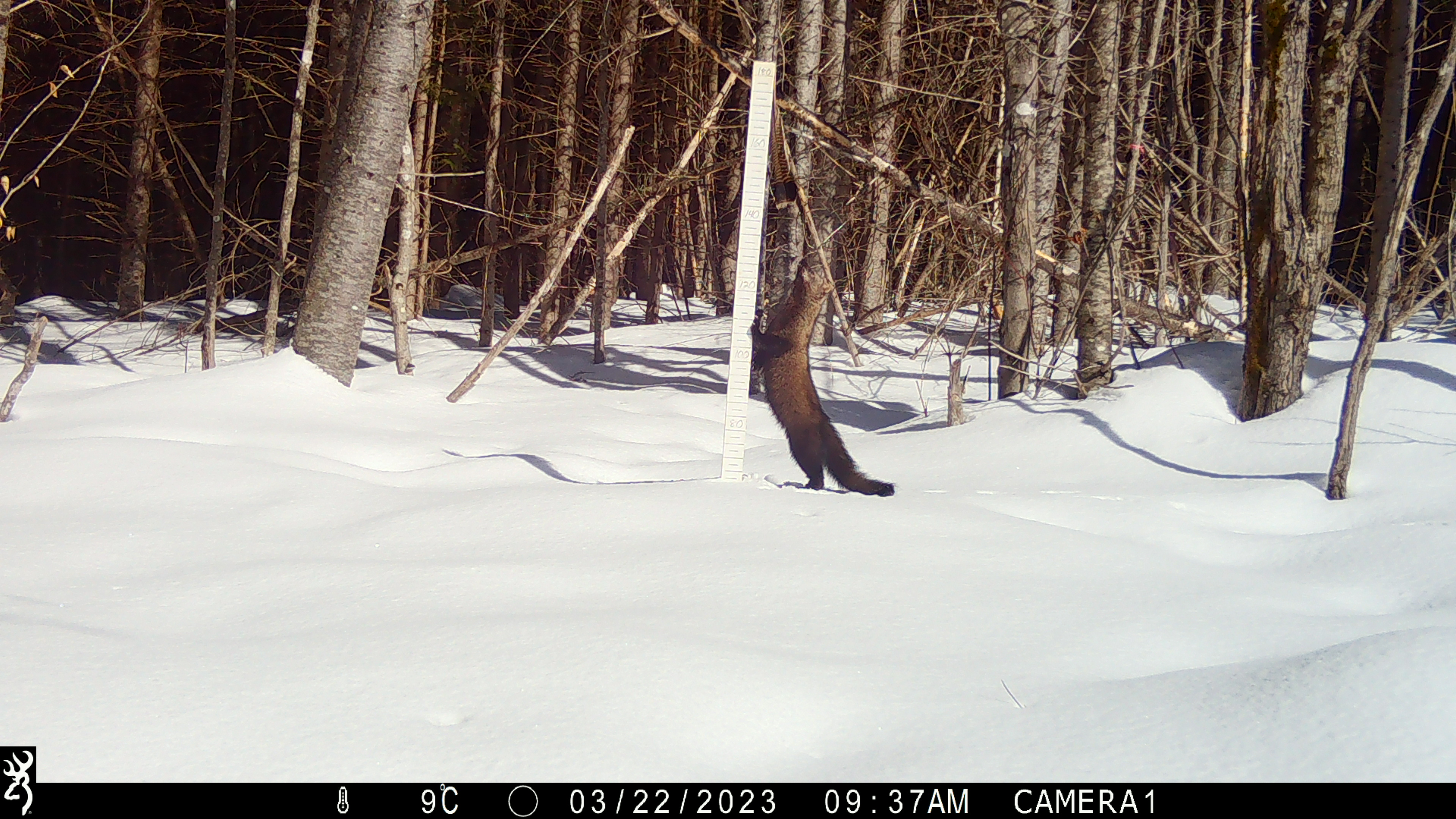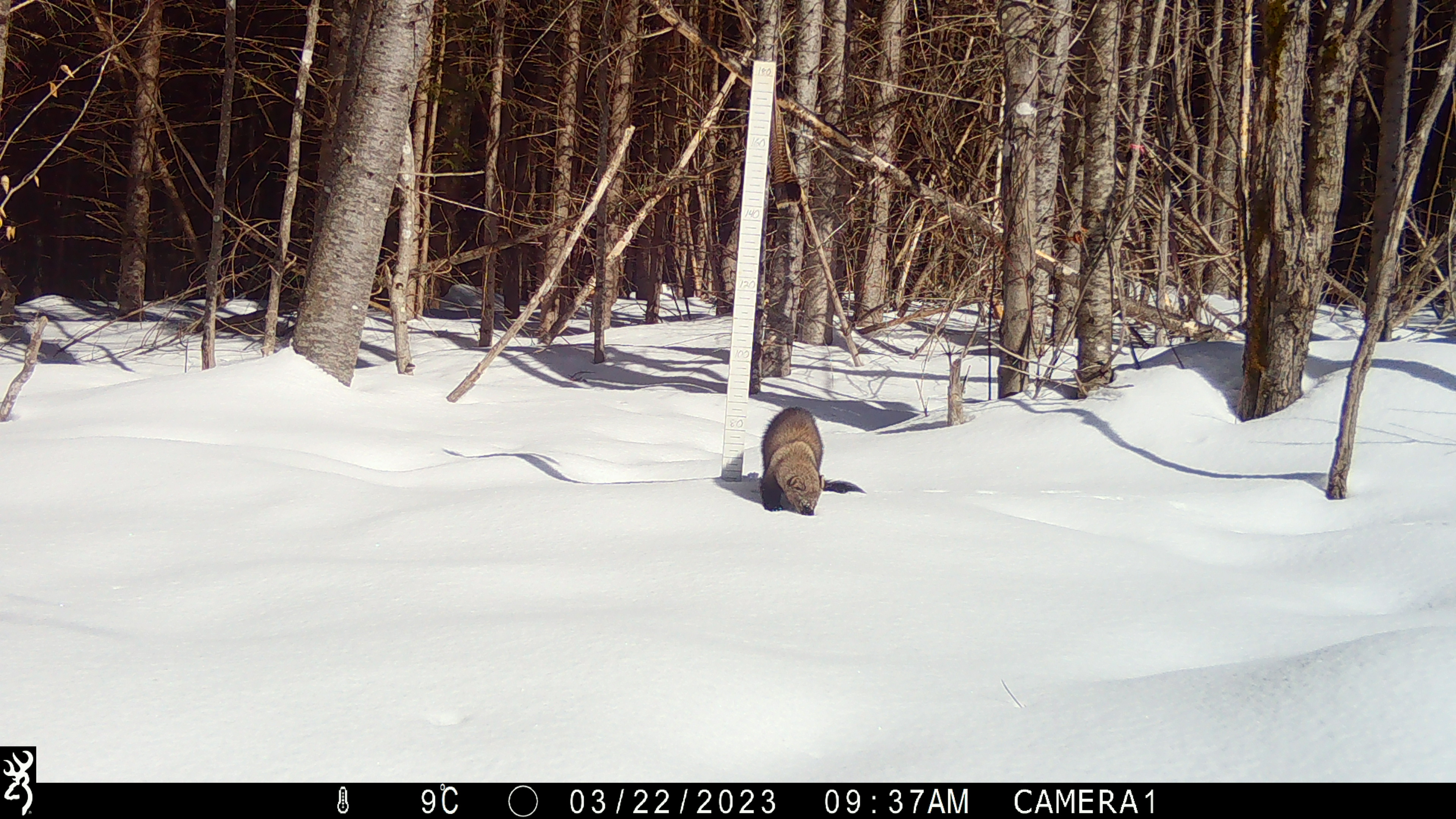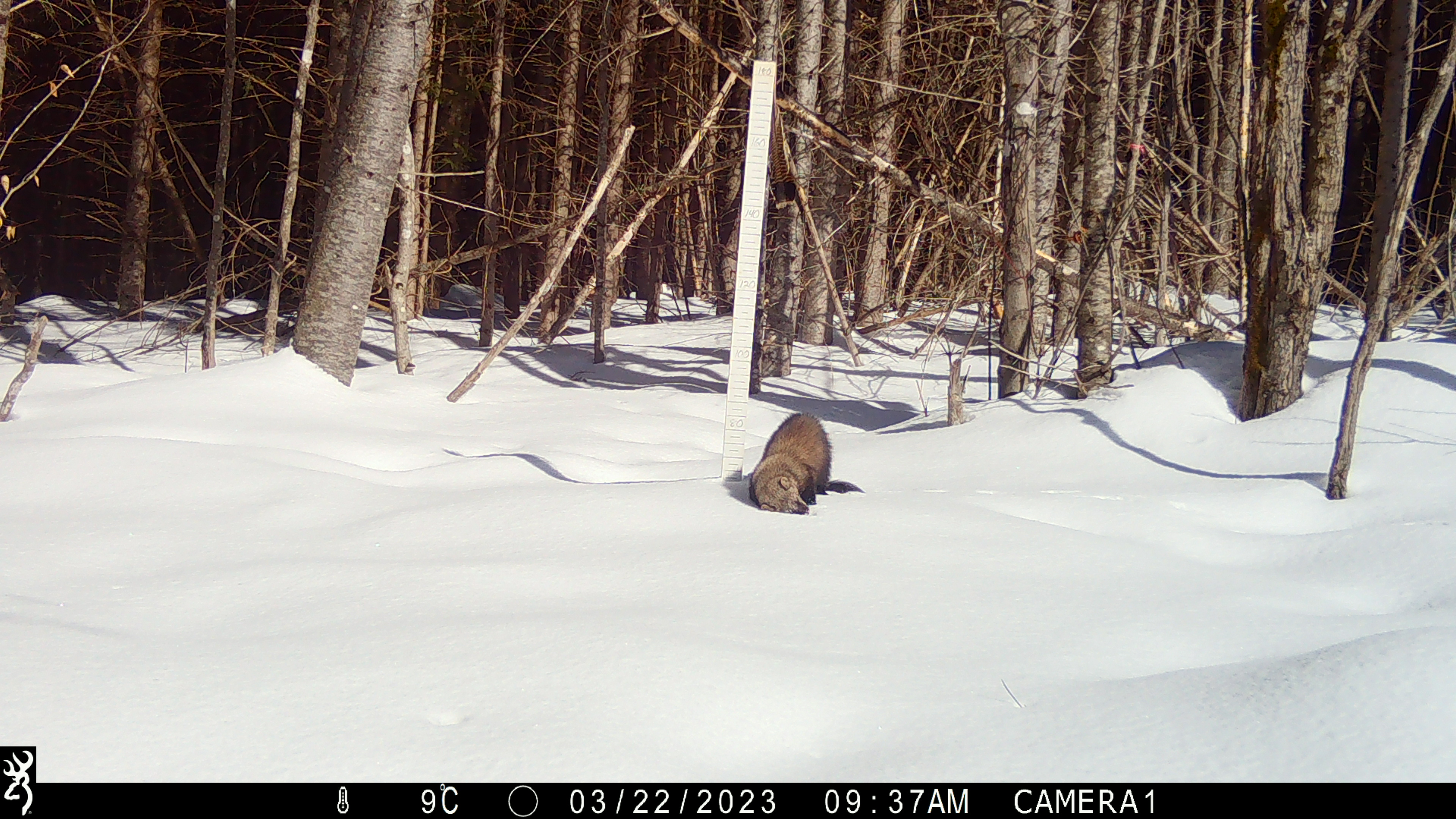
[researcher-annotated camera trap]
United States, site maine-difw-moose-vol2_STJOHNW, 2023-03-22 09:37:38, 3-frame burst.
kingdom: Animalia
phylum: Chordata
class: Mammalia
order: Carnivora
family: Mustelidae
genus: Pekania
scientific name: Pekania pennanti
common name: fisher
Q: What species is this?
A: Fisher (Pekania pennanti).